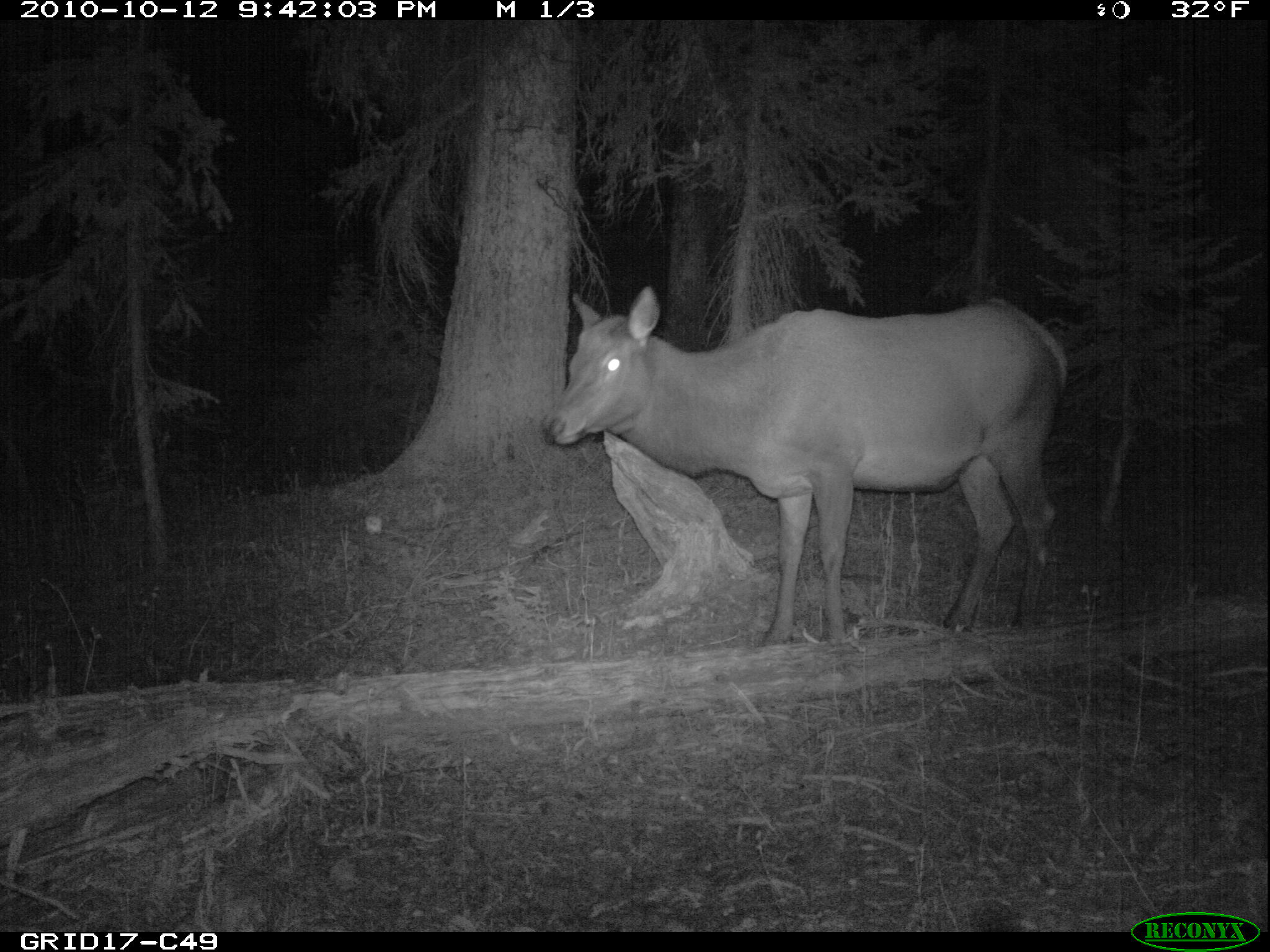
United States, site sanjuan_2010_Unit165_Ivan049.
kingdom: Animalia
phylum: Chordata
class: Mammalia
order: Artiodactyla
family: Cervidae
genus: Cervus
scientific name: Cervus elaphus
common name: red deer